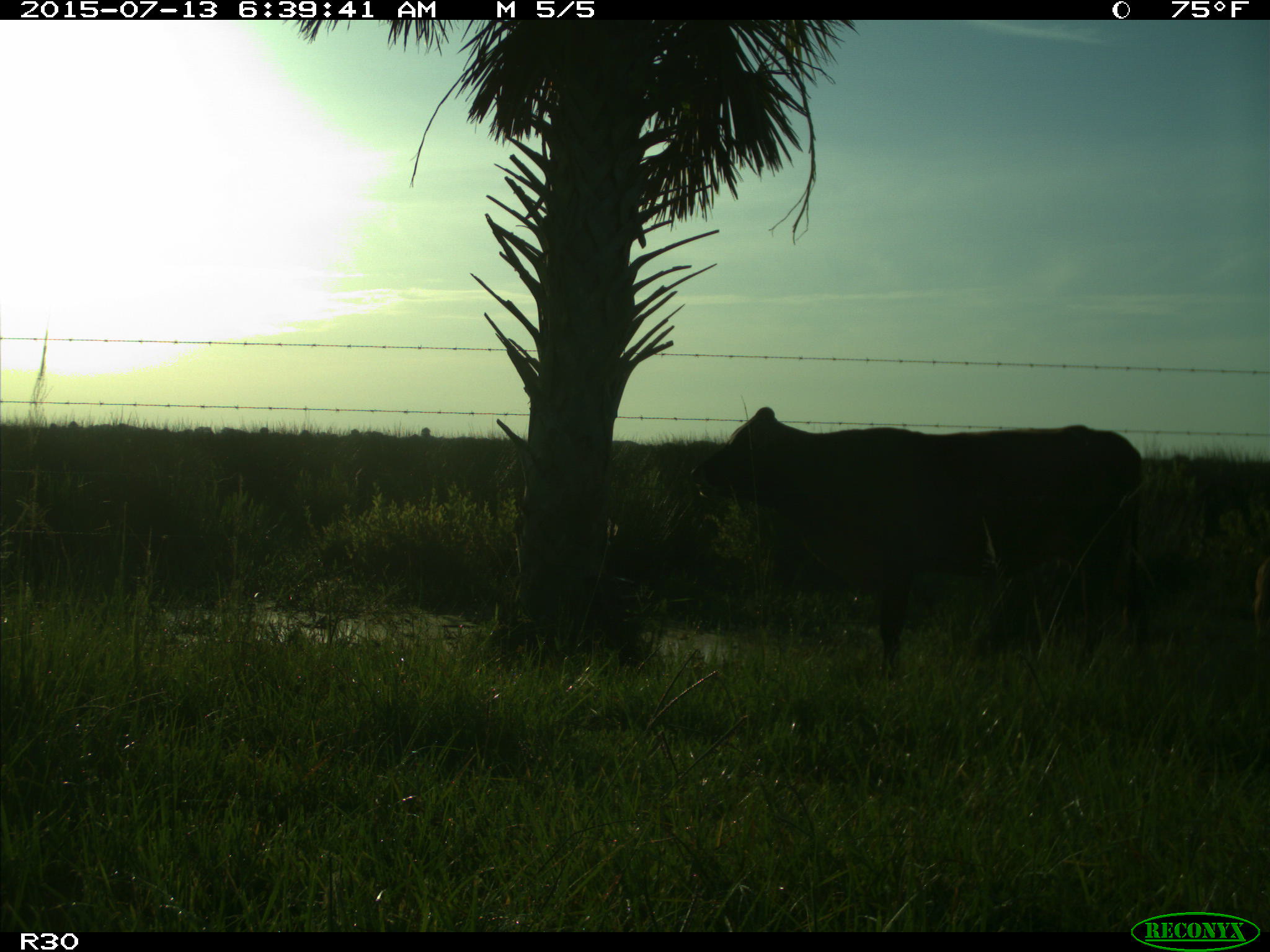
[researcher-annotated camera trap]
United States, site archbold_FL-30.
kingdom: Animalia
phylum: Chordata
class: Mammalia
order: Artiodactyla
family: Bovidae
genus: Bos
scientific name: Bos taurus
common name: domestic cow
Bos taurus (domestic cow).